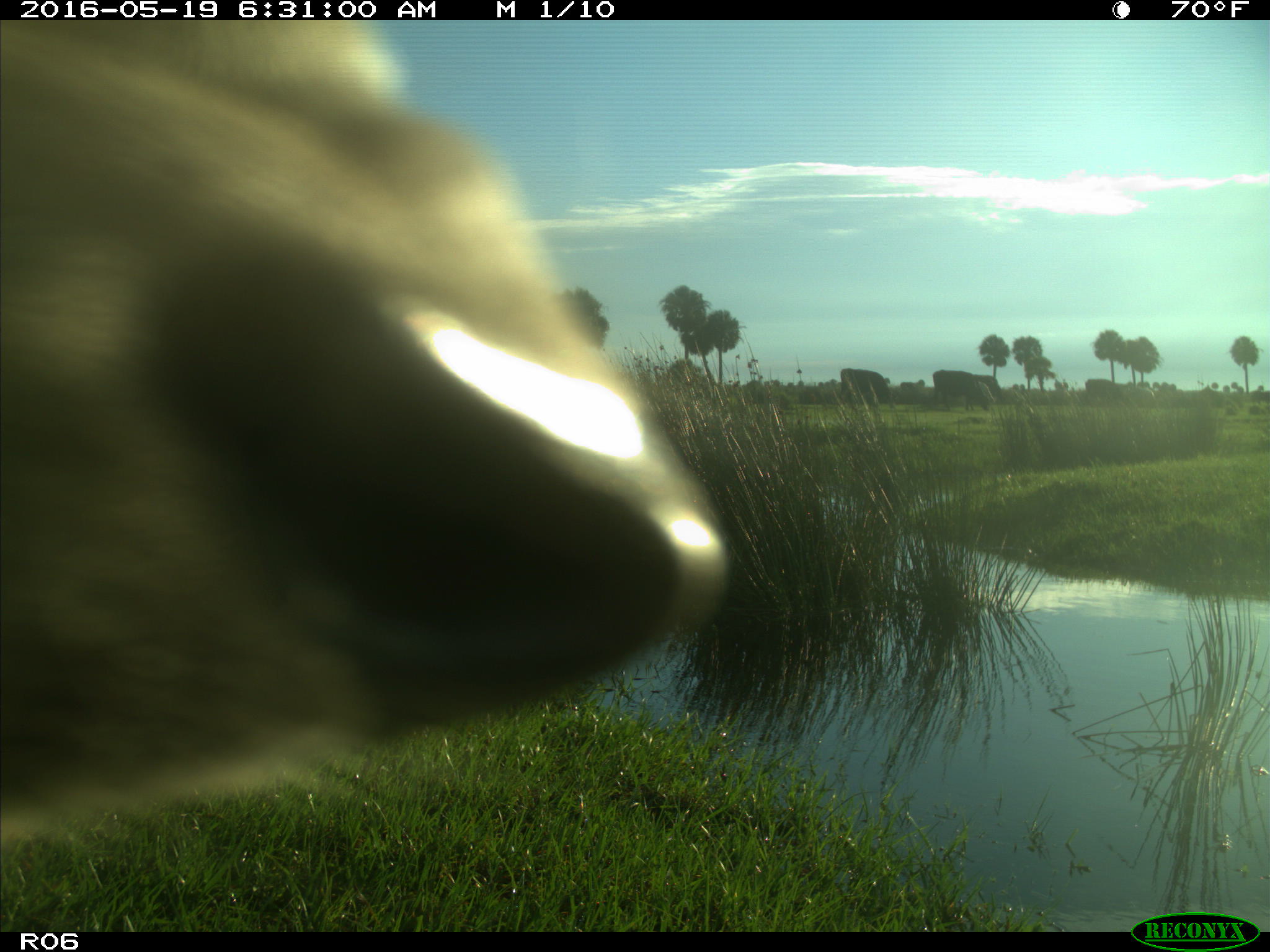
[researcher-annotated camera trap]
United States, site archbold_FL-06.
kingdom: Animalia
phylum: Chordata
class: Mammalia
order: Artiodactyla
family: Bovidae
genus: Bos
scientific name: Bos taurus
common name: domestic cow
Bos taurus (domestic cow).